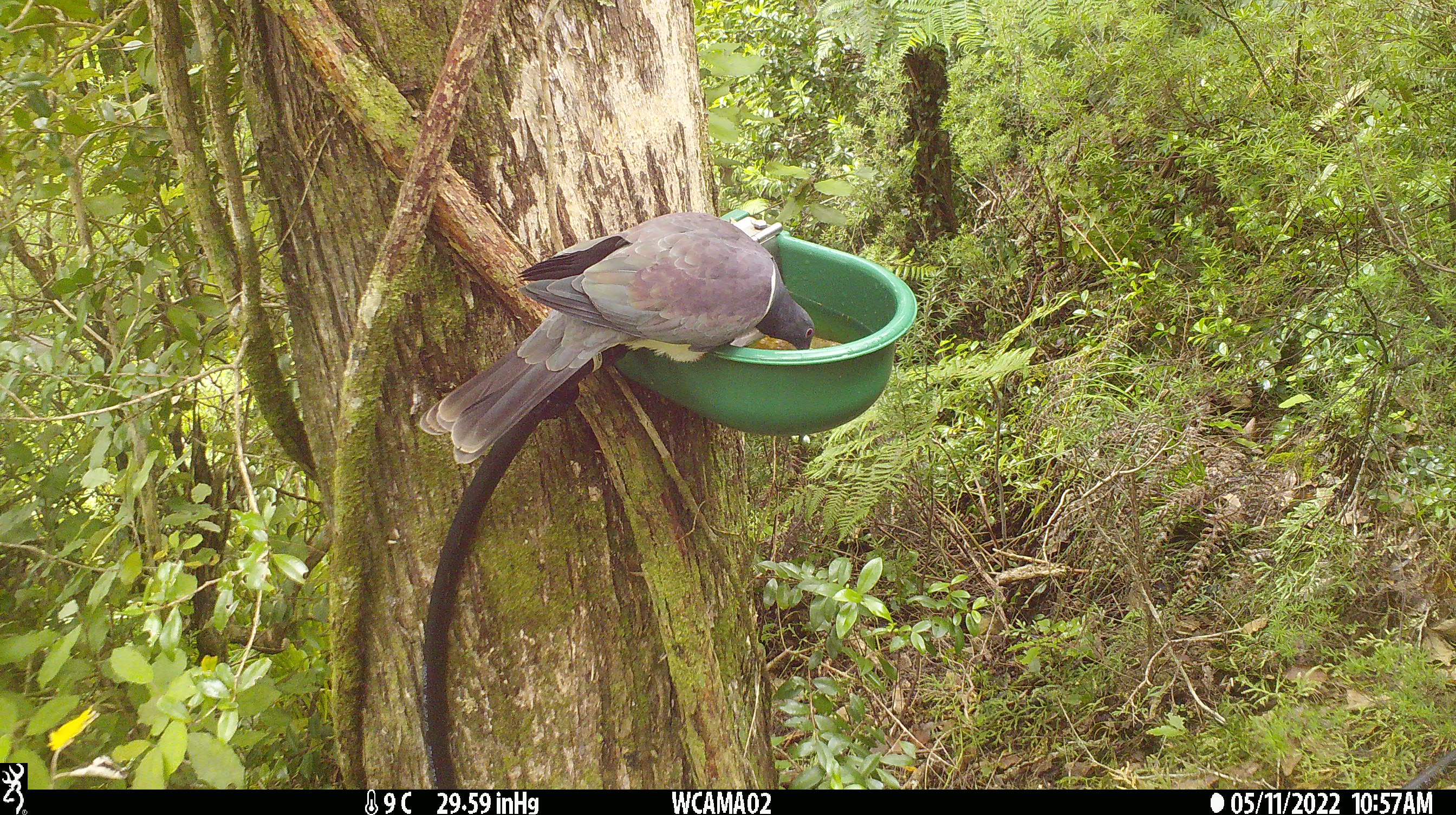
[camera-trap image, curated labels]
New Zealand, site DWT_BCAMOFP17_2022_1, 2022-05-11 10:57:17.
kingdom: Animalia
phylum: Chordata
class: Aves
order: Columbiformes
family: Columbidae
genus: Hemiphaga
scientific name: Hemiphaga novaeseelandiae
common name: new zealand pigeon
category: kereru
Kereru (new zealand pigeon) (Hemiphaga novaeseelandiae).